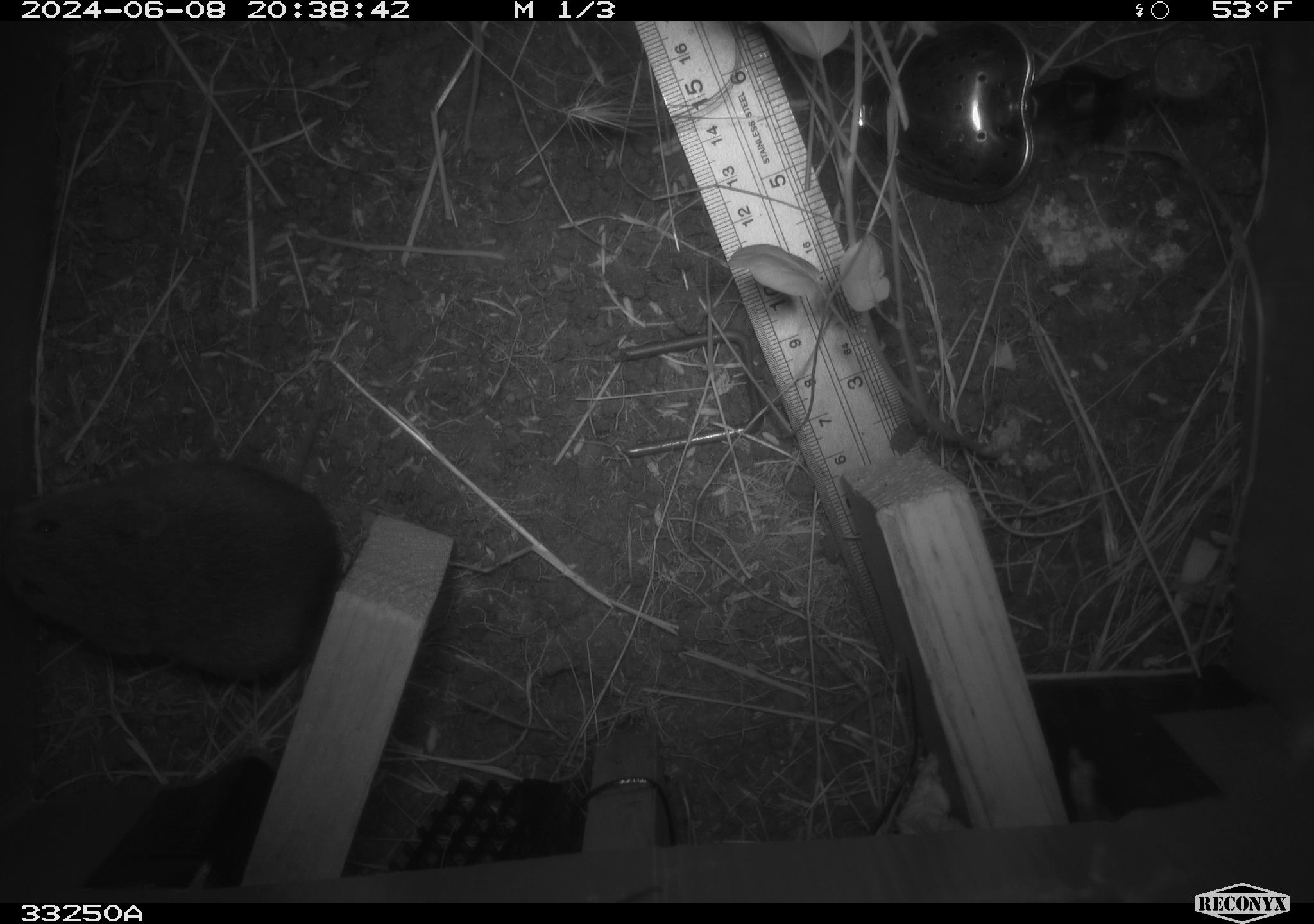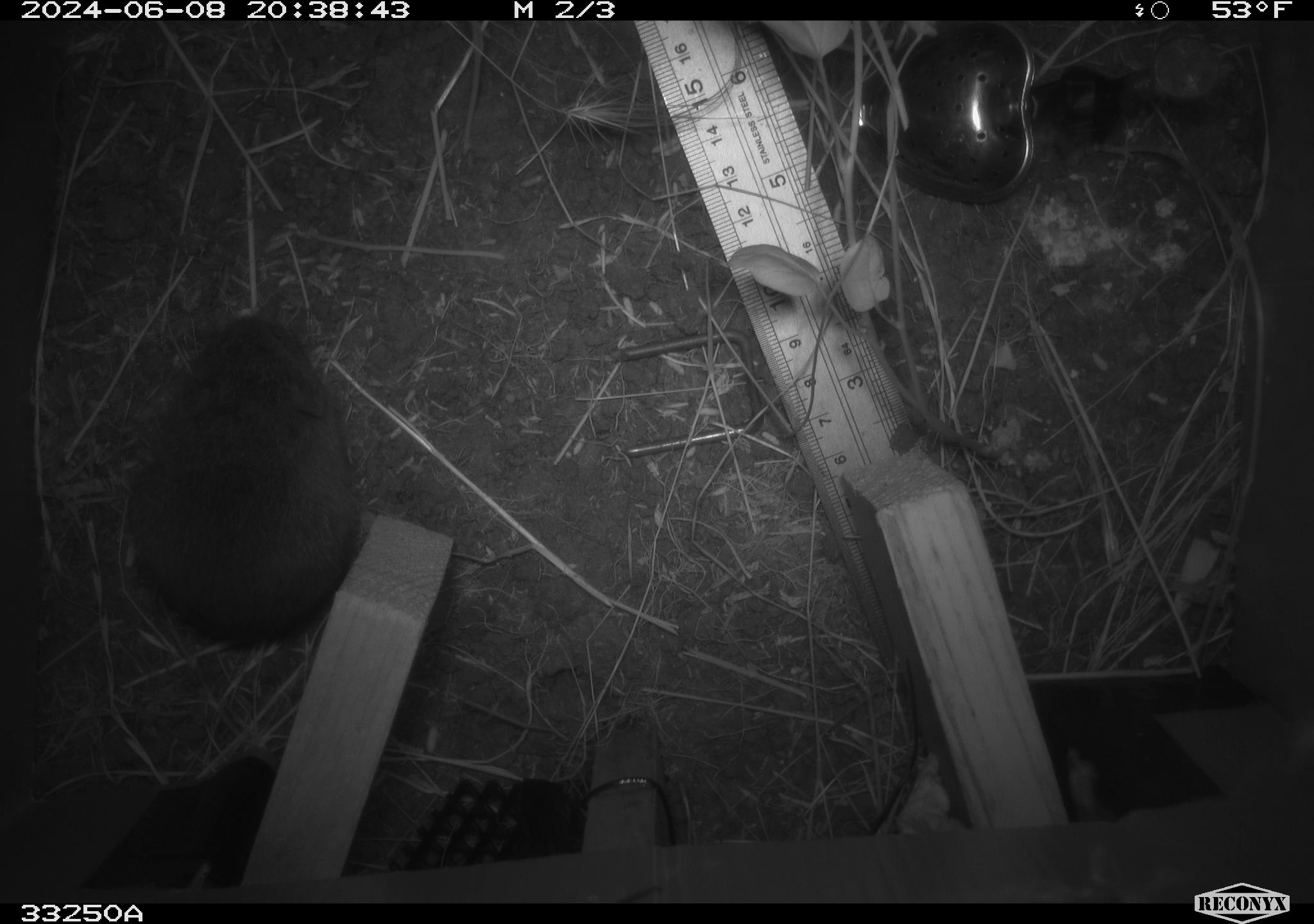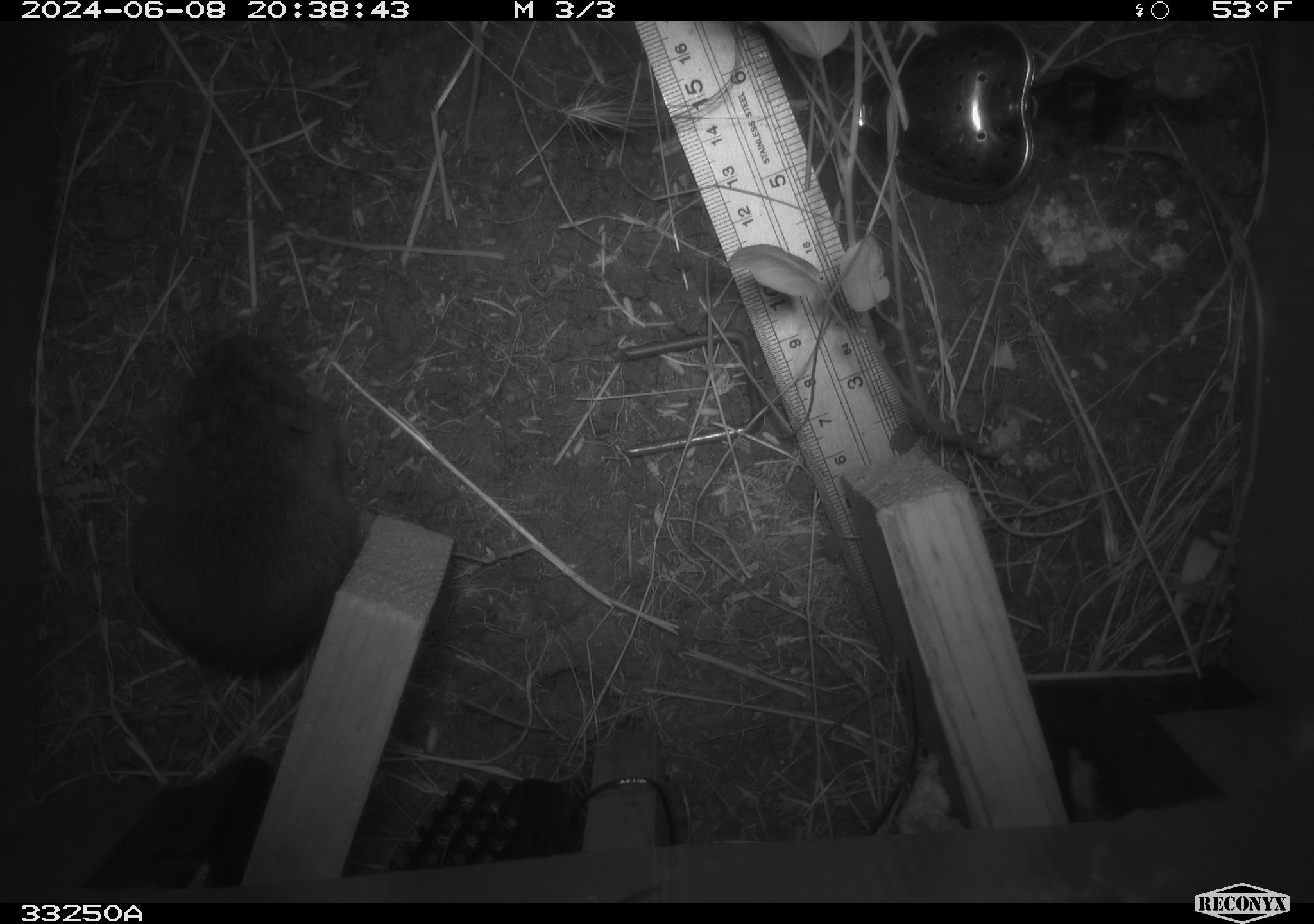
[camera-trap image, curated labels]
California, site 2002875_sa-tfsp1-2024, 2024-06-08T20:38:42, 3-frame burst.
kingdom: Animalia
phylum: Chordata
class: Mammalia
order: Rodentia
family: Cricetidae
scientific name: Arvicolinae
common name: voles, lemmings, and muskrats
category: arvicolinae subfamily